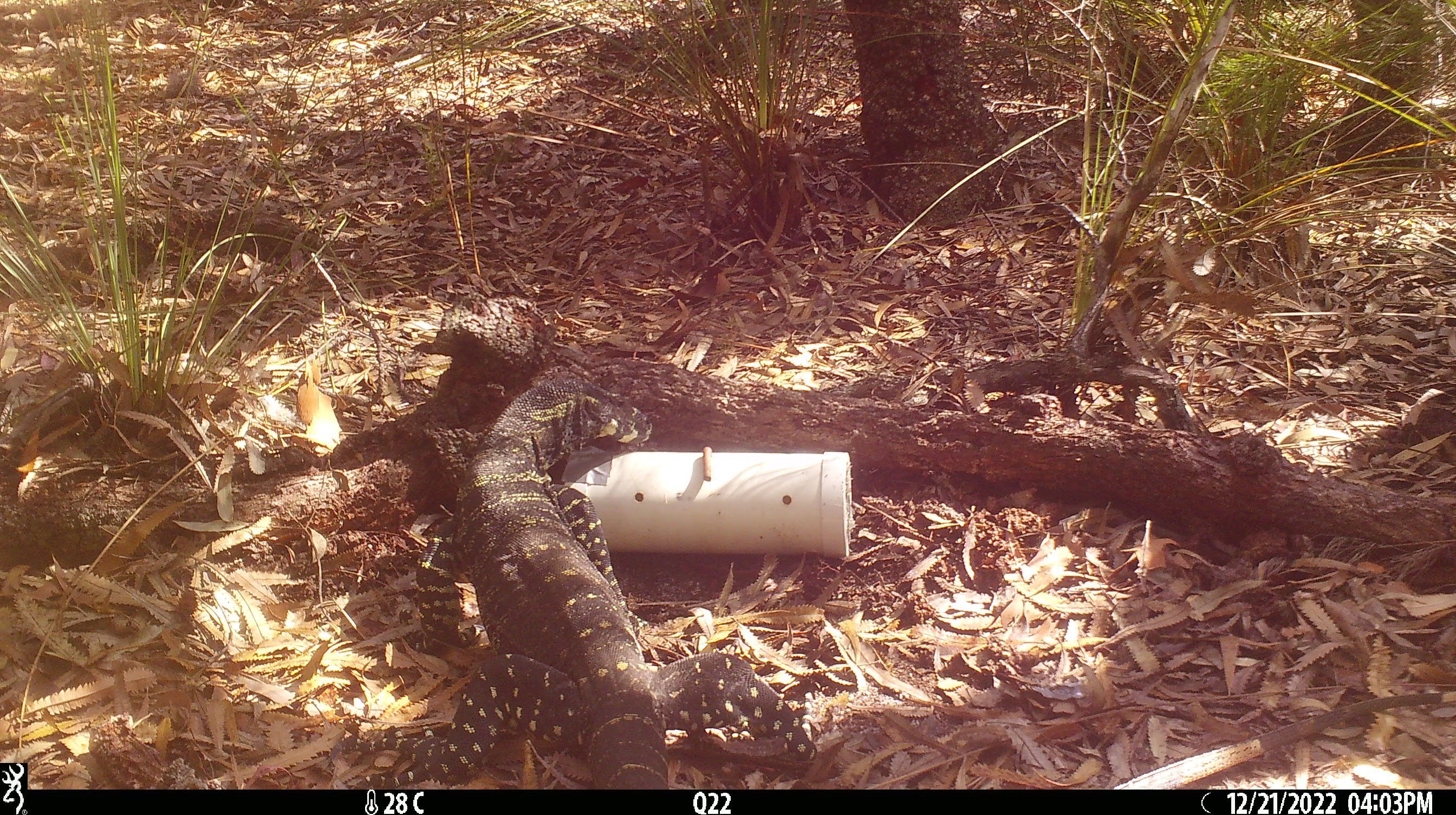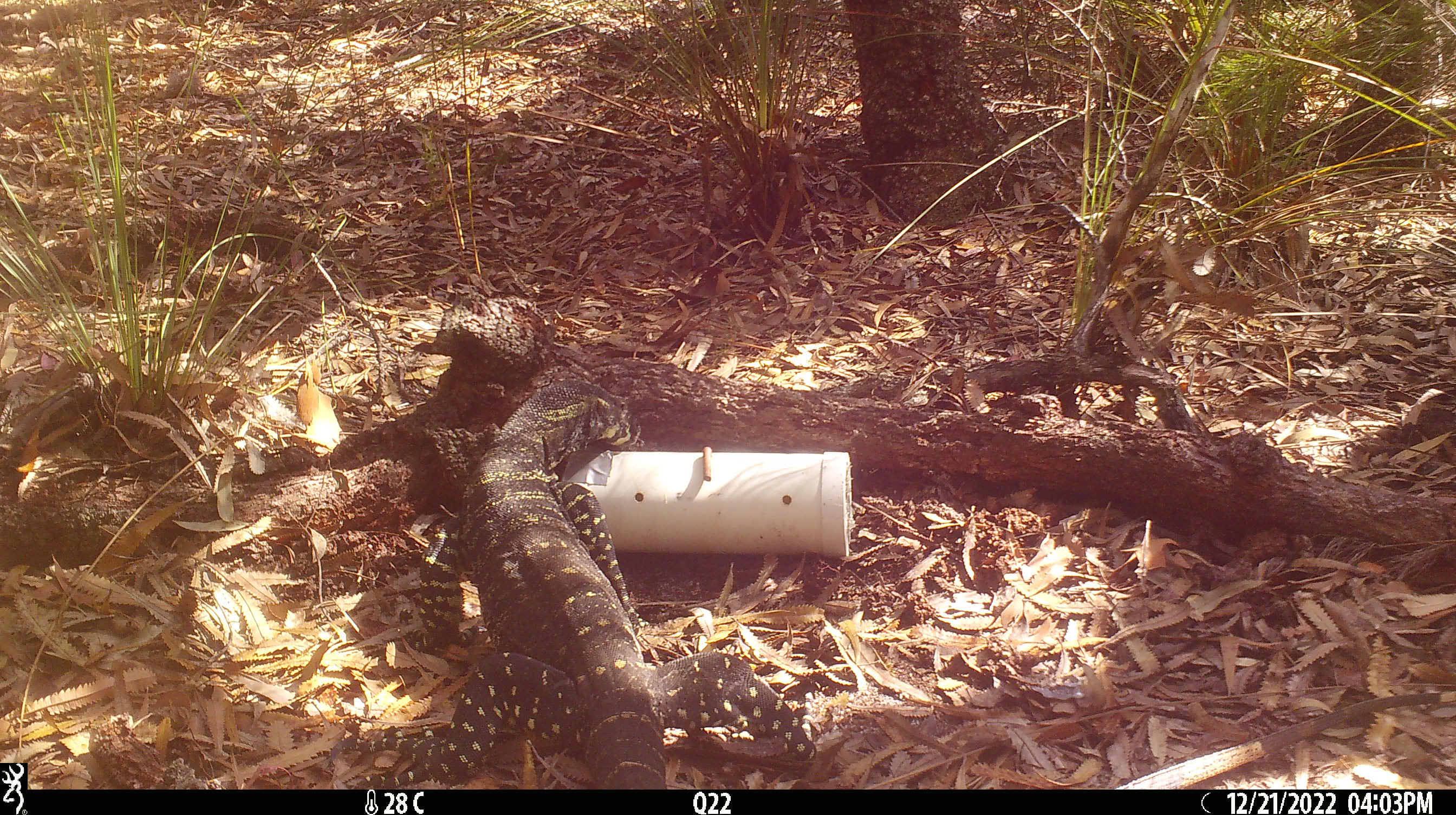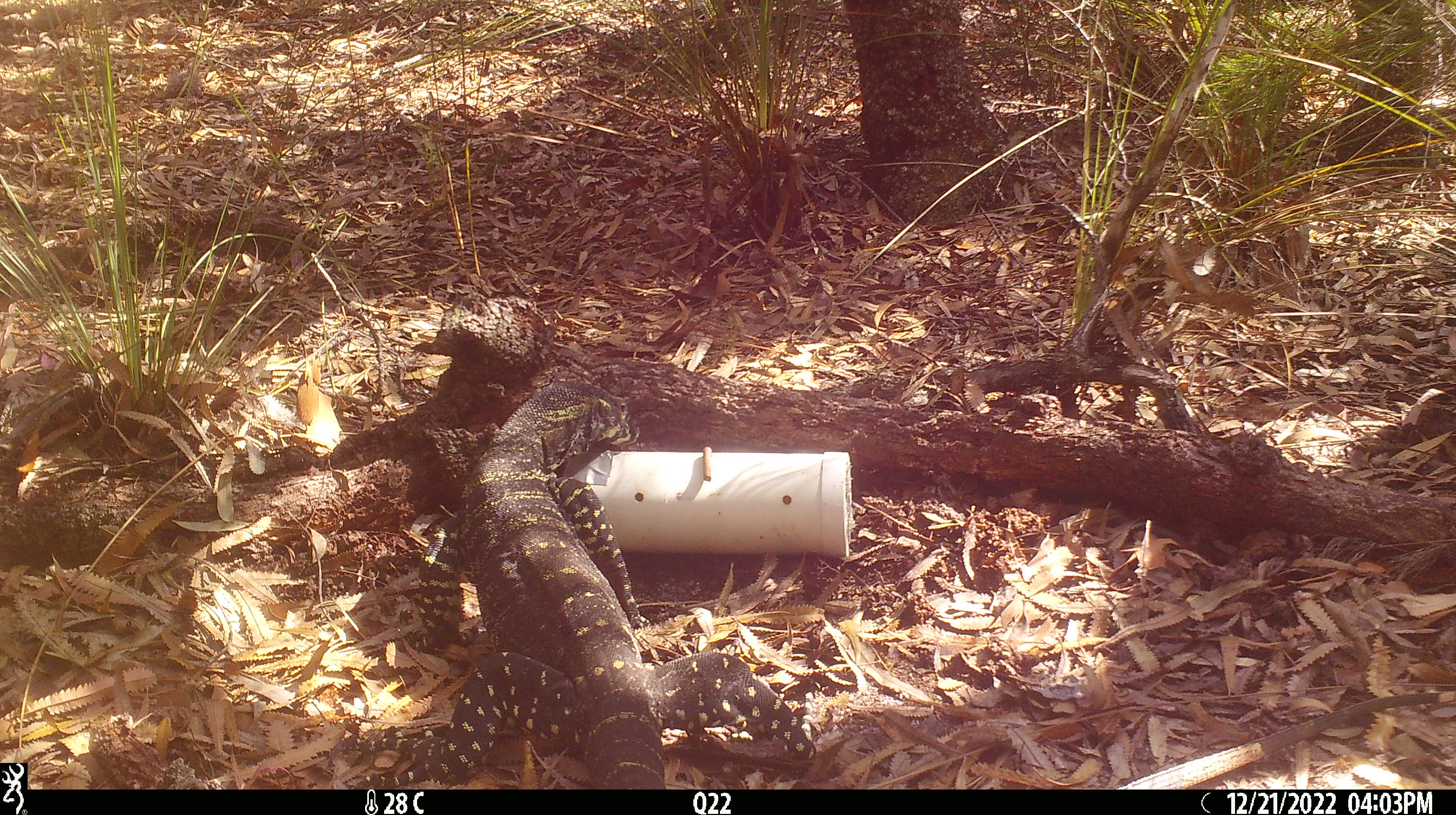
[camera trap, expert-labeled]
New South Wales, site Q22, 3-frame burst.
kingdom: Animalia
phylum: Chordata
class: Reptilia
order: Squamata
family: Varanidae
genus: Varanus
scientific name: Varanus varius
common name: lace monitor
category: goanna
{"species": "goanna (lace monitor) (Varanus varius)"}